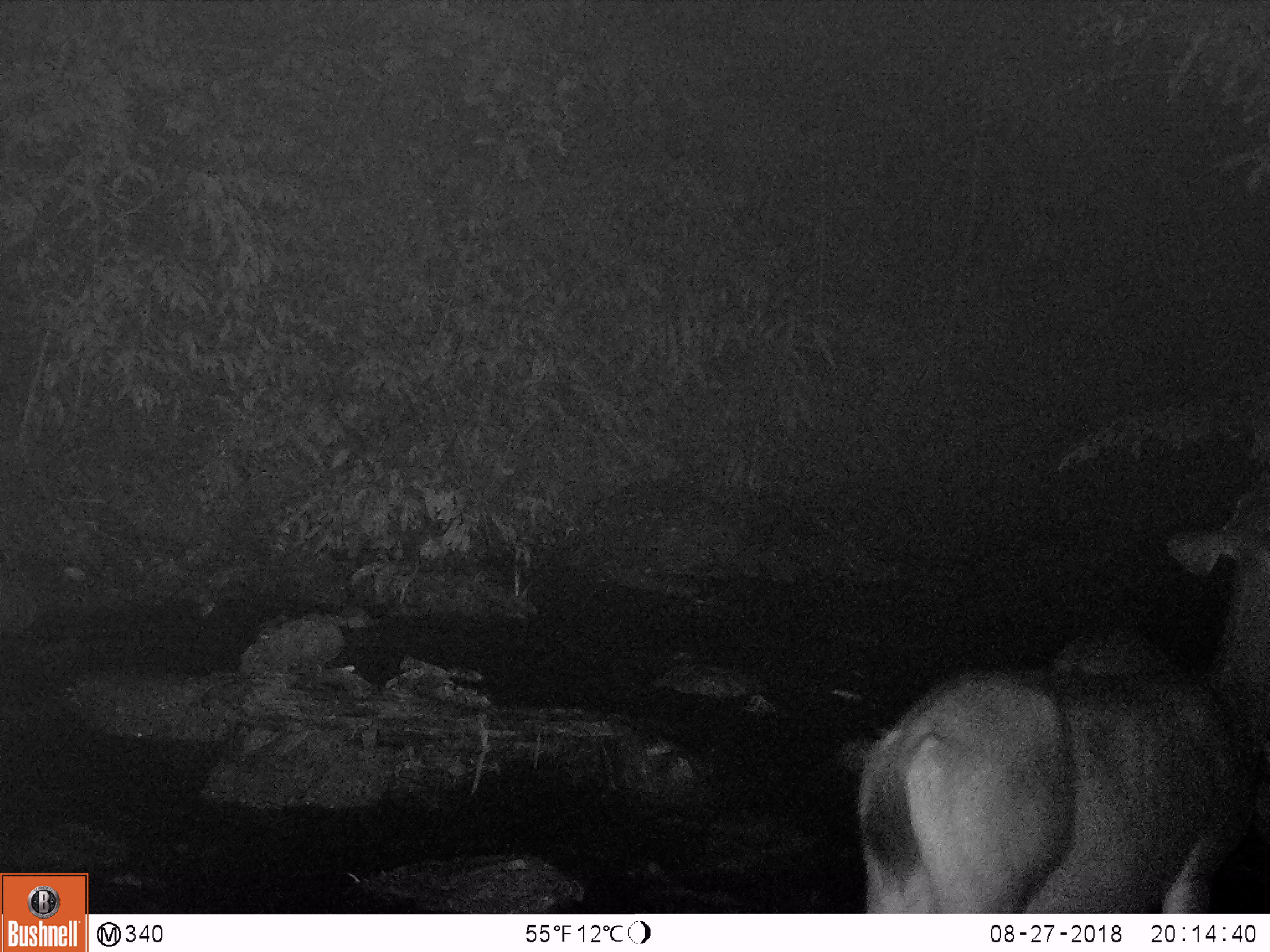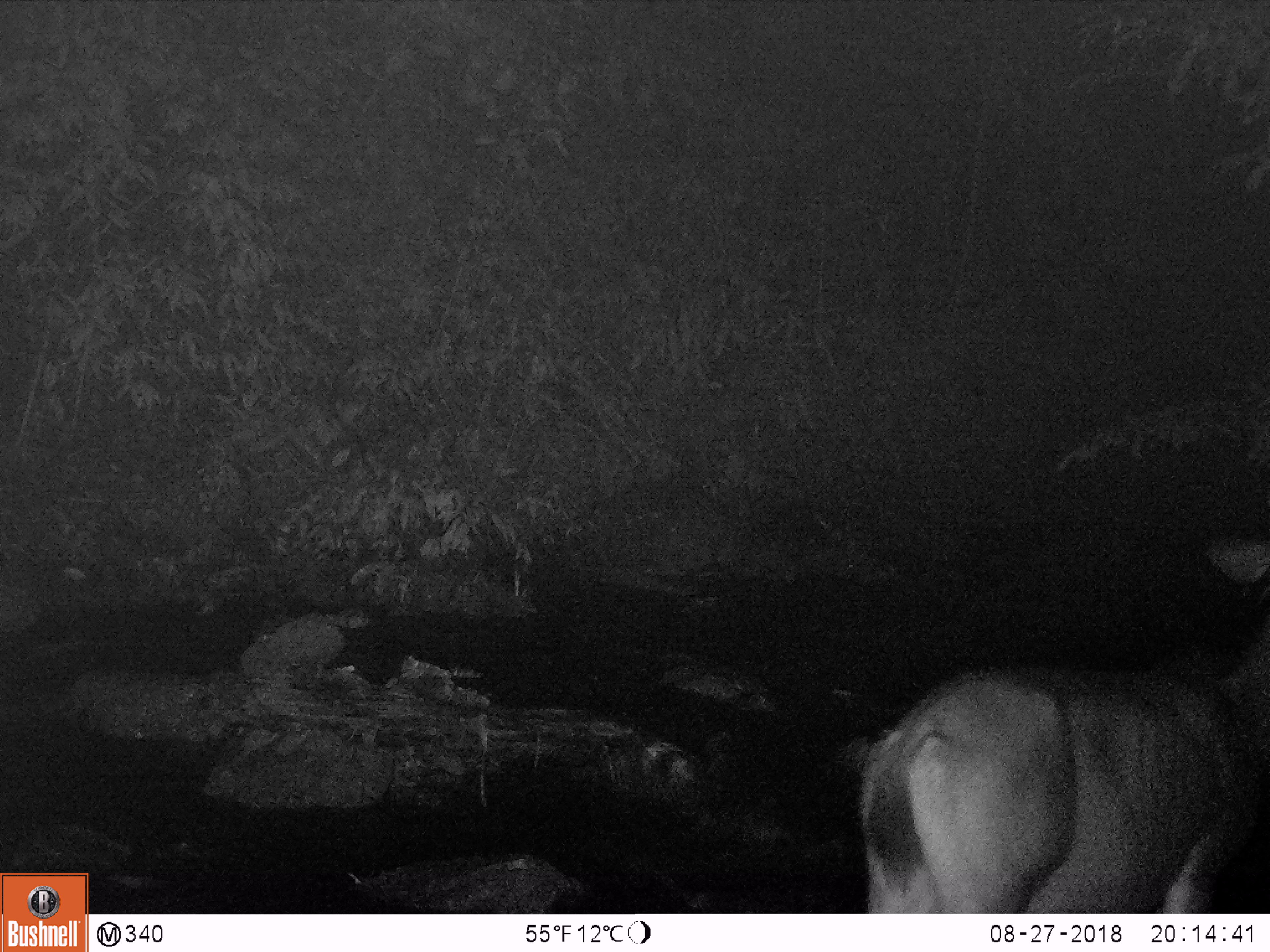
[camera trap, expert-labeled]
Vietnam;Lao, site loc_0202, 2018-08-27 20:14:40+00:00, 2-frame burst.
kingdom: Animalia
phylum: Chordata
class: Mammalia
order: Artiodactyla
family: Cervidae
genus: Rusa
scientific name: Rusa unicolor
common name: sambar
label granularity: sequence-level